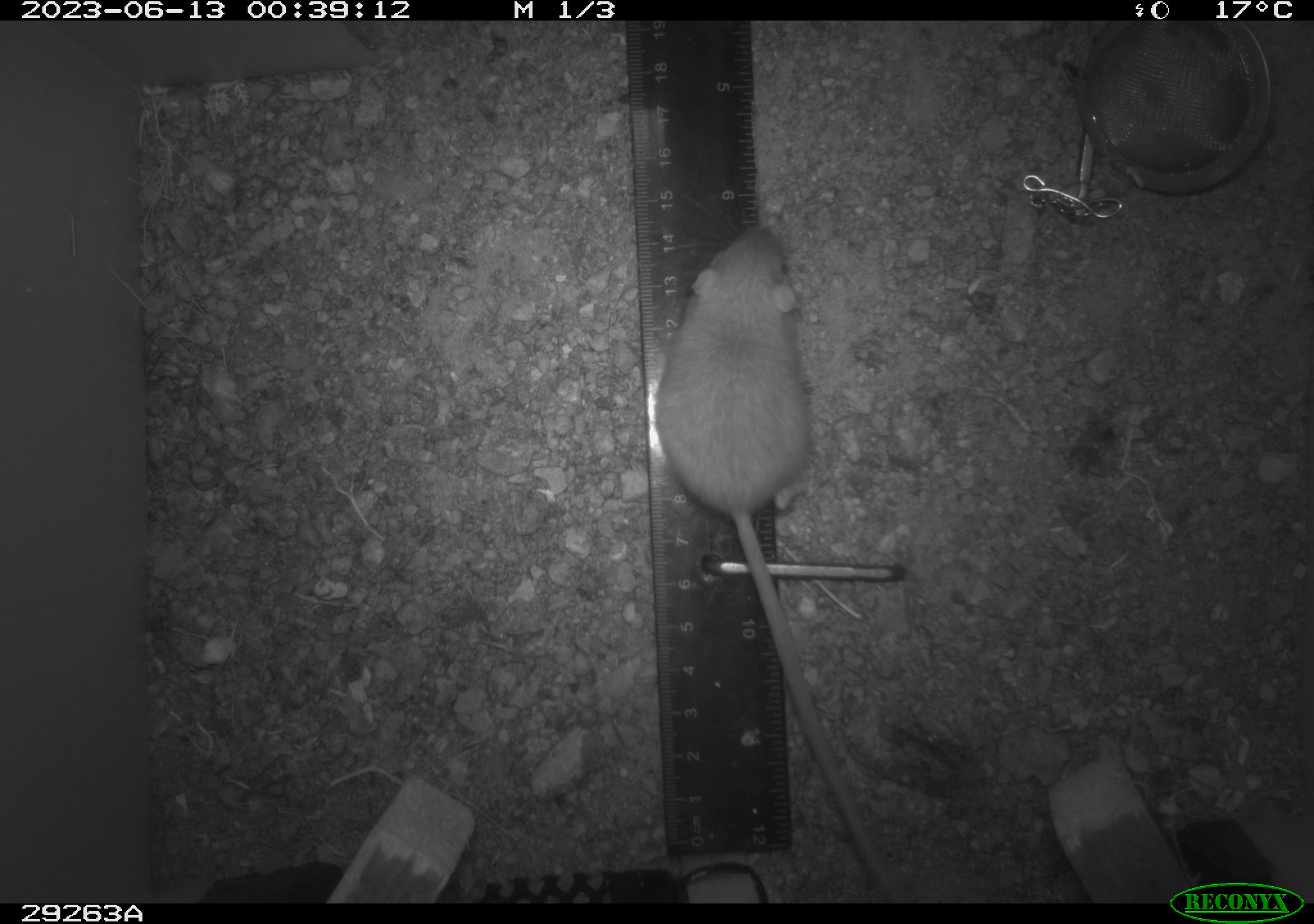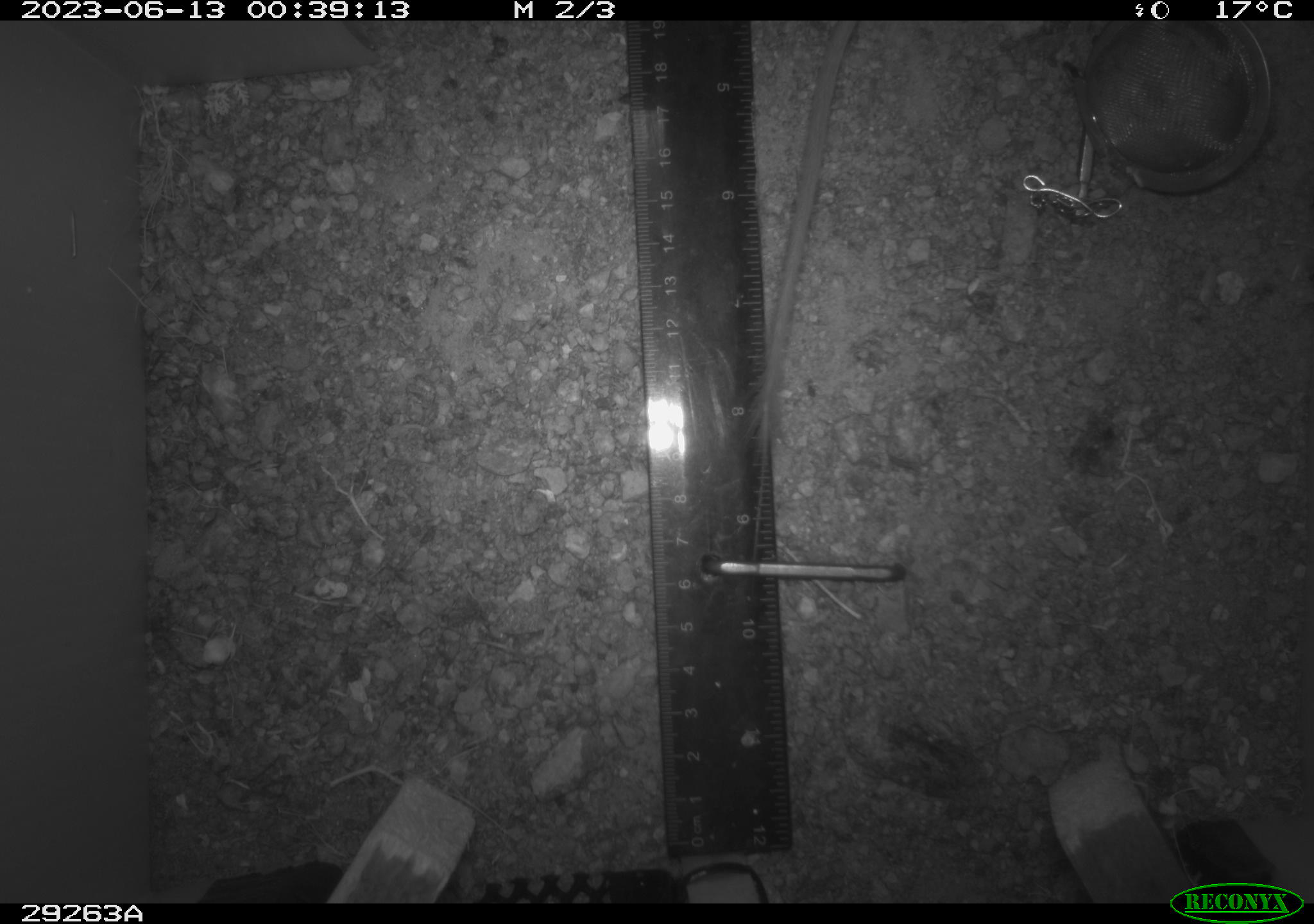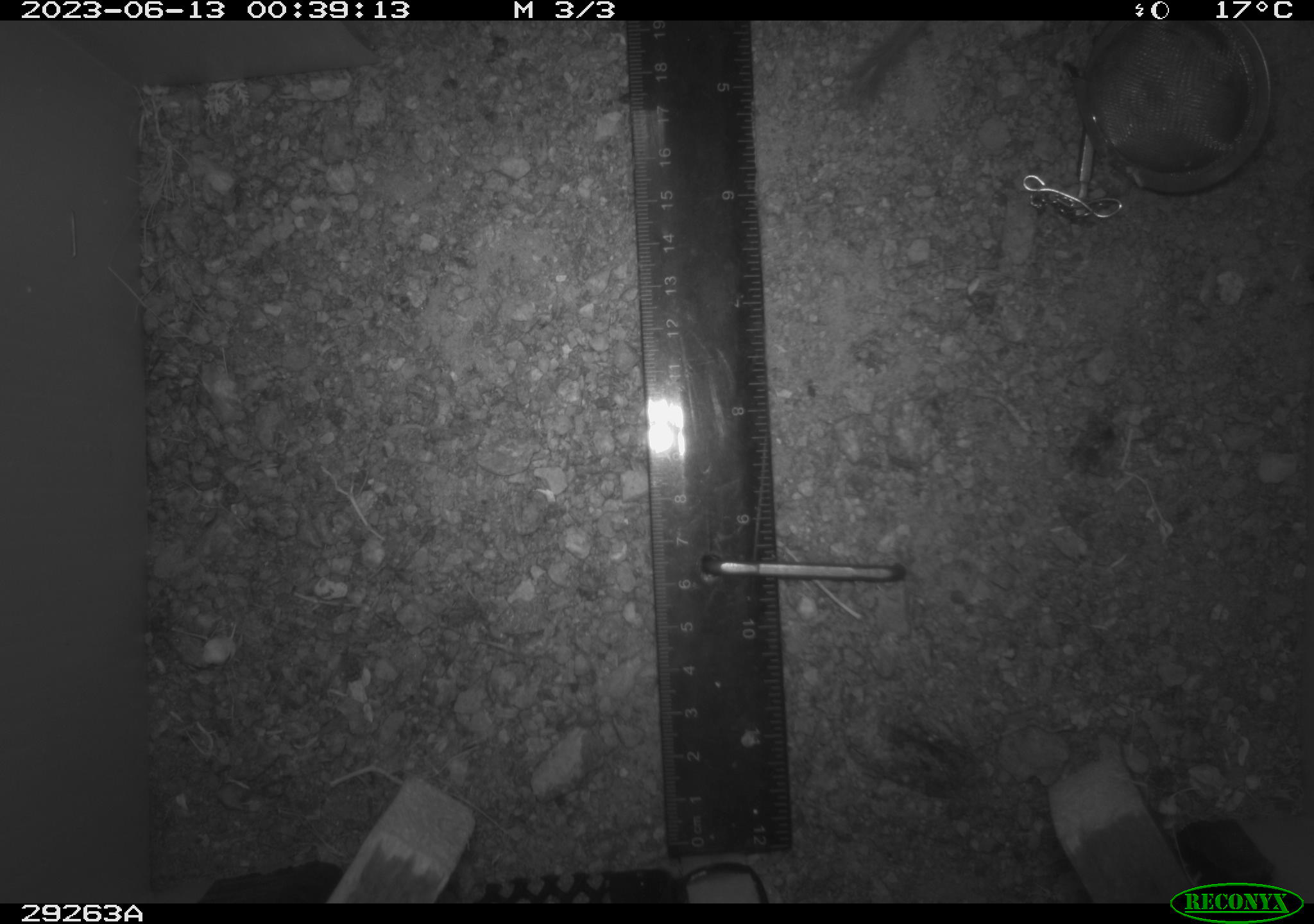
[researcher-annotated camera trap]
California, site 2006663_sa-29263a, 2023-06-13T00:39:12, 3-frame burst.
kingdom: Animalia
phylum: Chordata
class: Mammalia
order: Rodentia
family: Heteromyidae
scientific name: Heteromyidae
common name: kangaroo rats and pocket mice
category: heteromyidae family